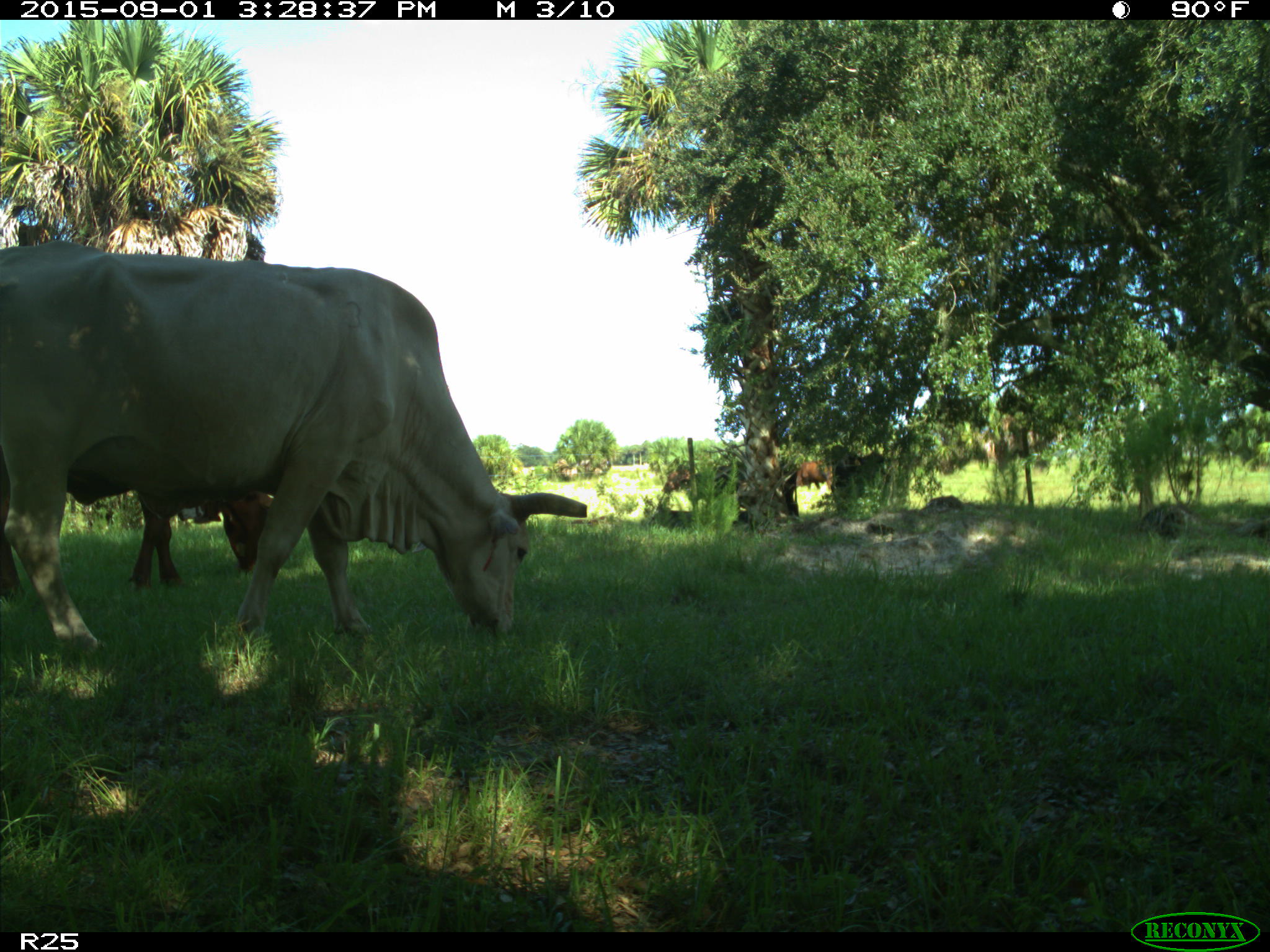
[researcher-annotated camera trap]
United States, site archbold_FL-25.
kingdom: Animalia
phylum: Chordata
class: Mammalia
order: Artiodactyla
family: Bovidae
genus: Bos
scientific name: Bos taurus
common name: domestic cow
Bos taurus (domestic cow).